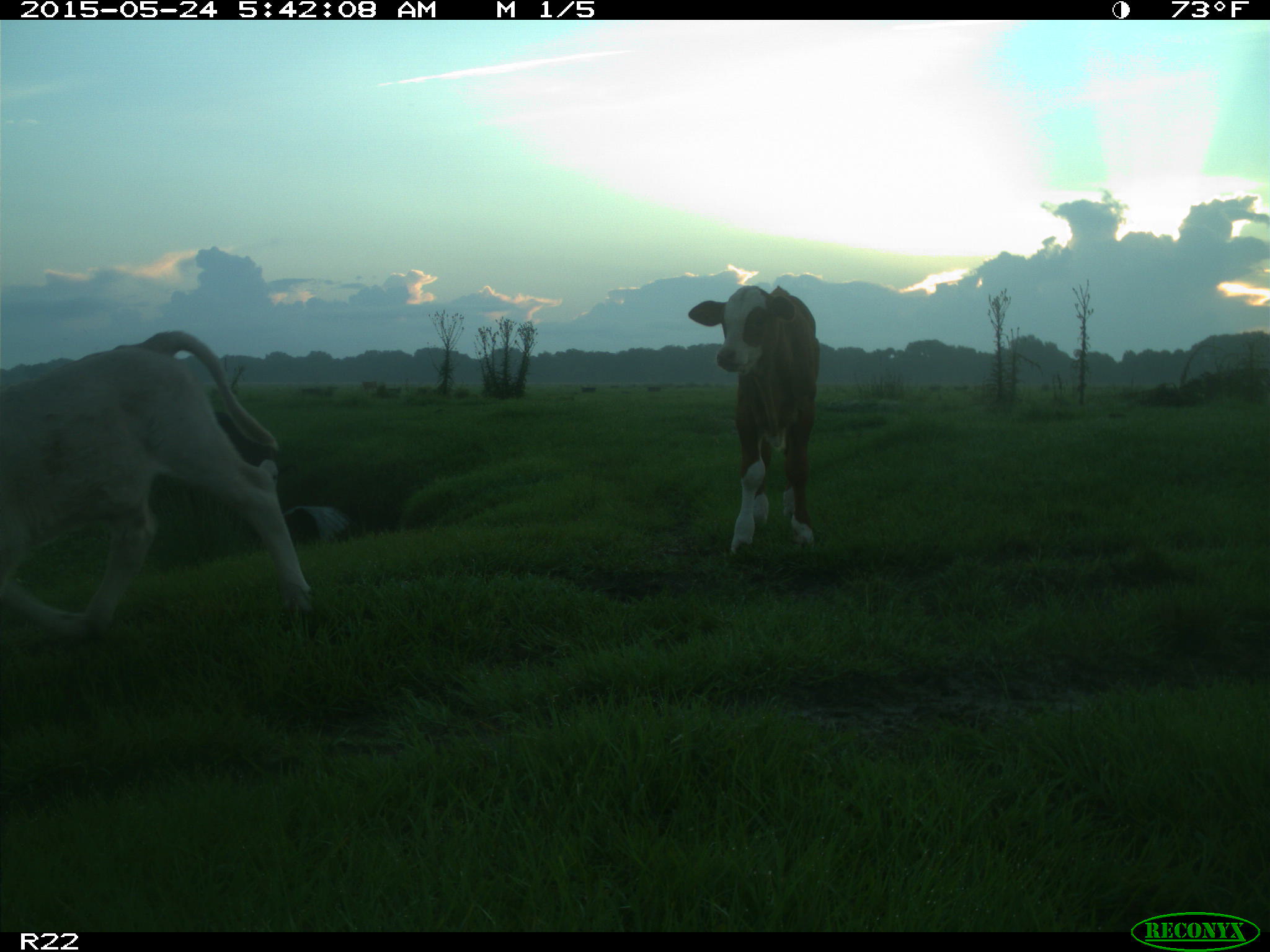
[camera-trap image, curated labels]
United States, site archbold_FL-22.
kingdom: Animalia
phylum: Chordata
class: Mammalia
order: Artiodactyla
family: Bovidae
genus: Bos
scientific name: Bos taurus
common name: domestic cow